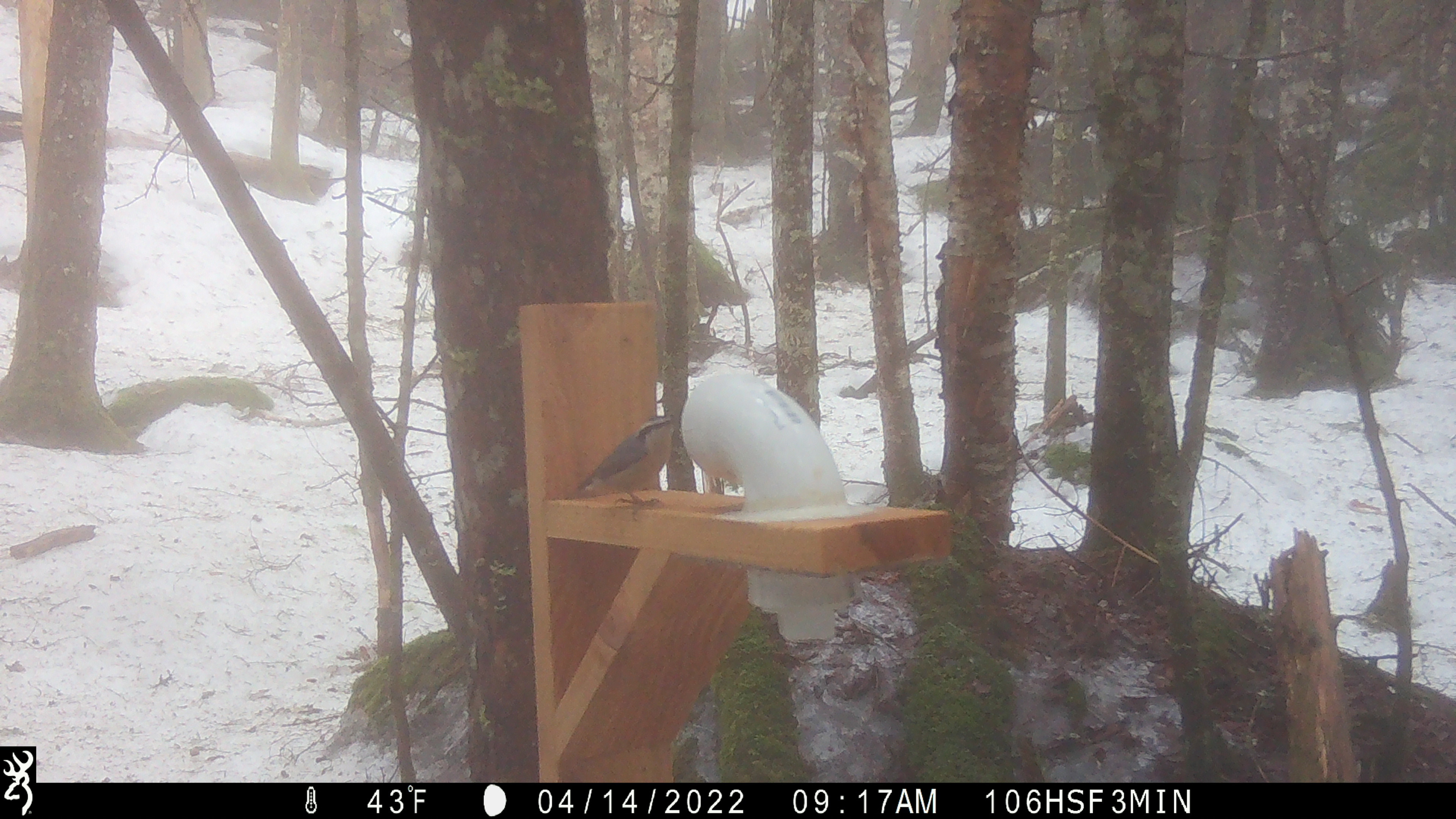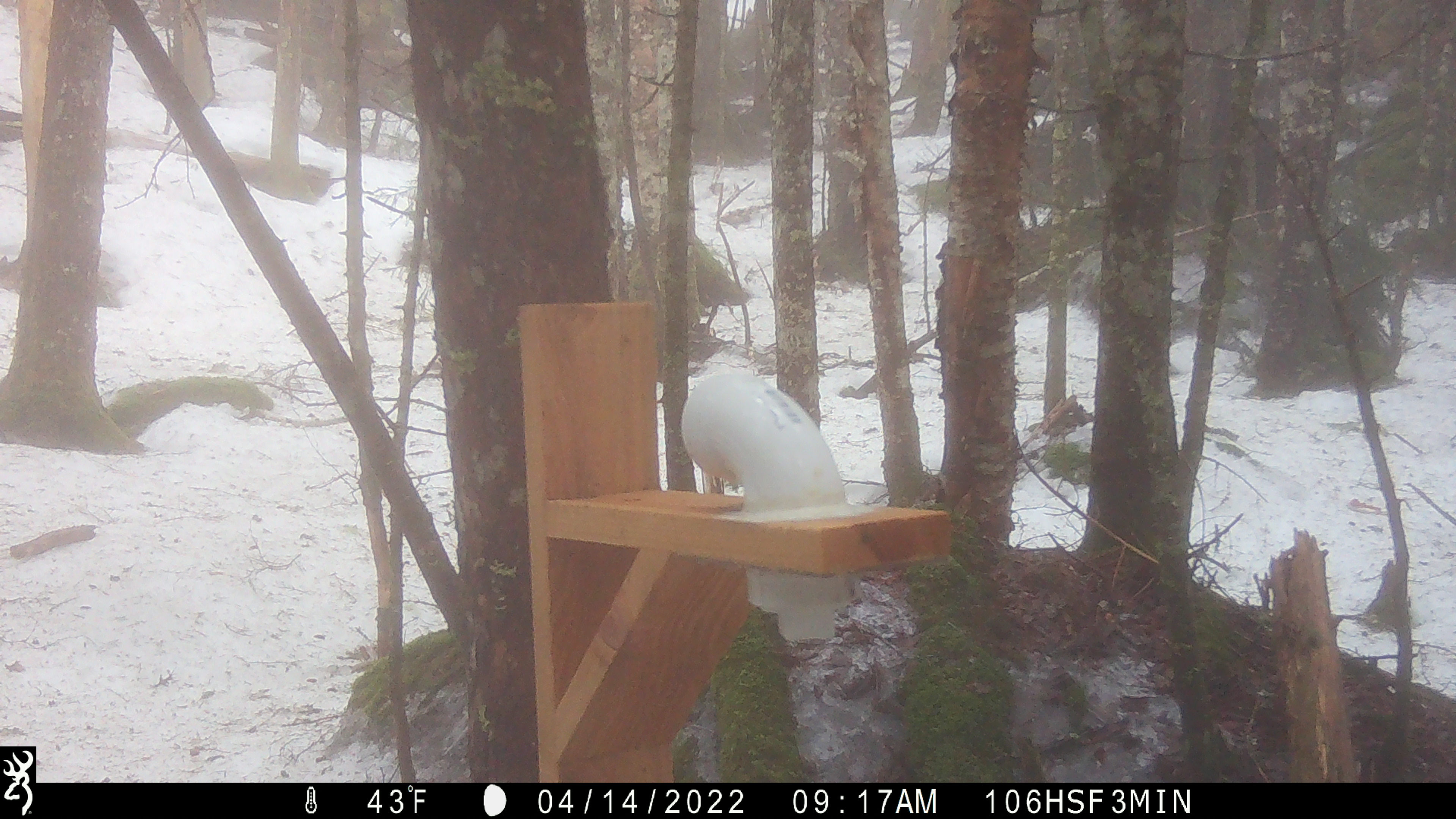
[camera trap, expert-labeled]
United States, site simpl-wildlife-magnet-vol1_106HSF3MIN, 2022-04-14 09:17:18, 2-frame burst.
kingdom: Animalia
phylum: Chordata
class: Aves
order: Passeriformes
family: Sittidae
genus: Sitta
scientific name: Sitta canadensis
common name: red-breasted nuthatch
Red-breasted nuthatch (Sitta canadensis).